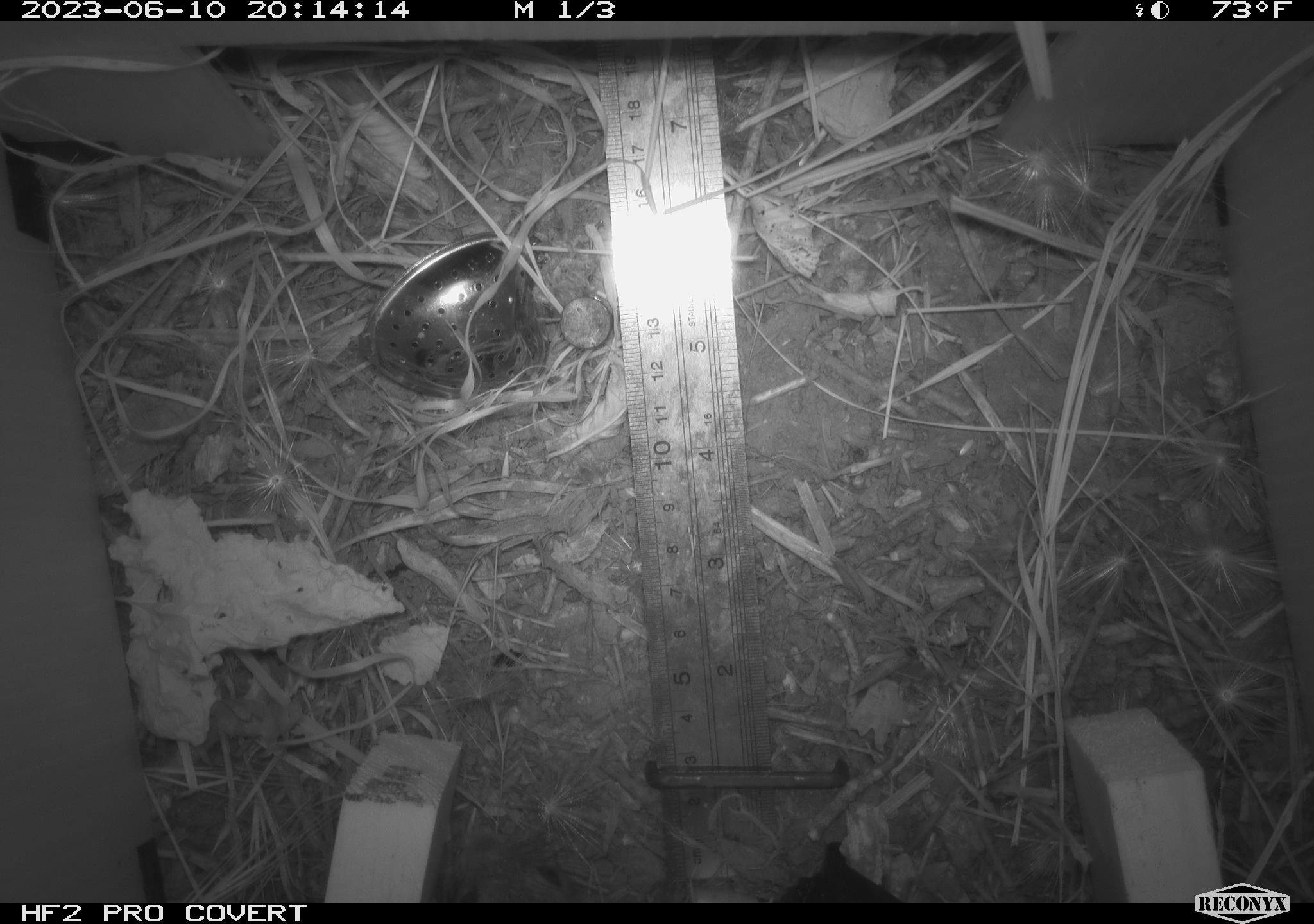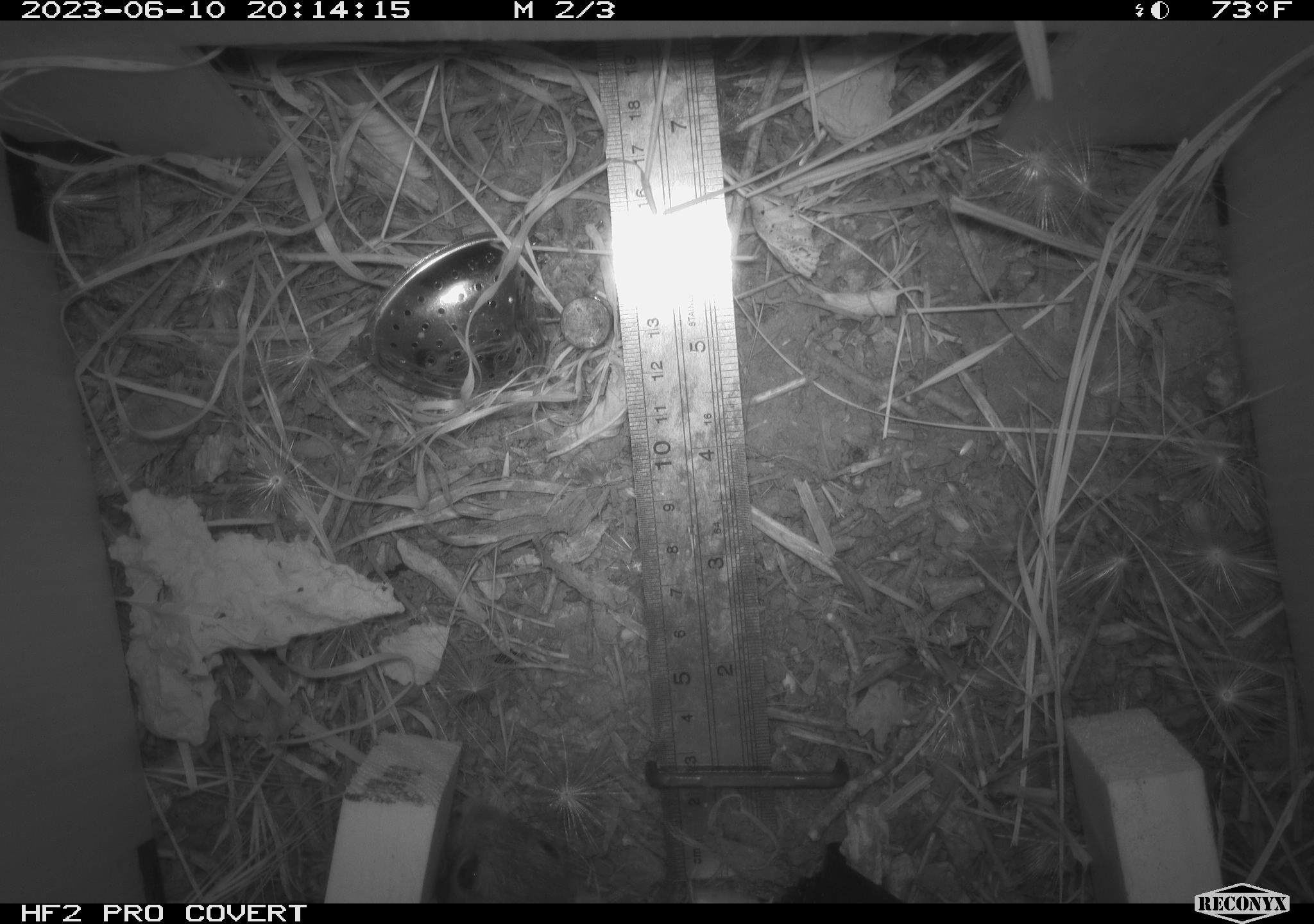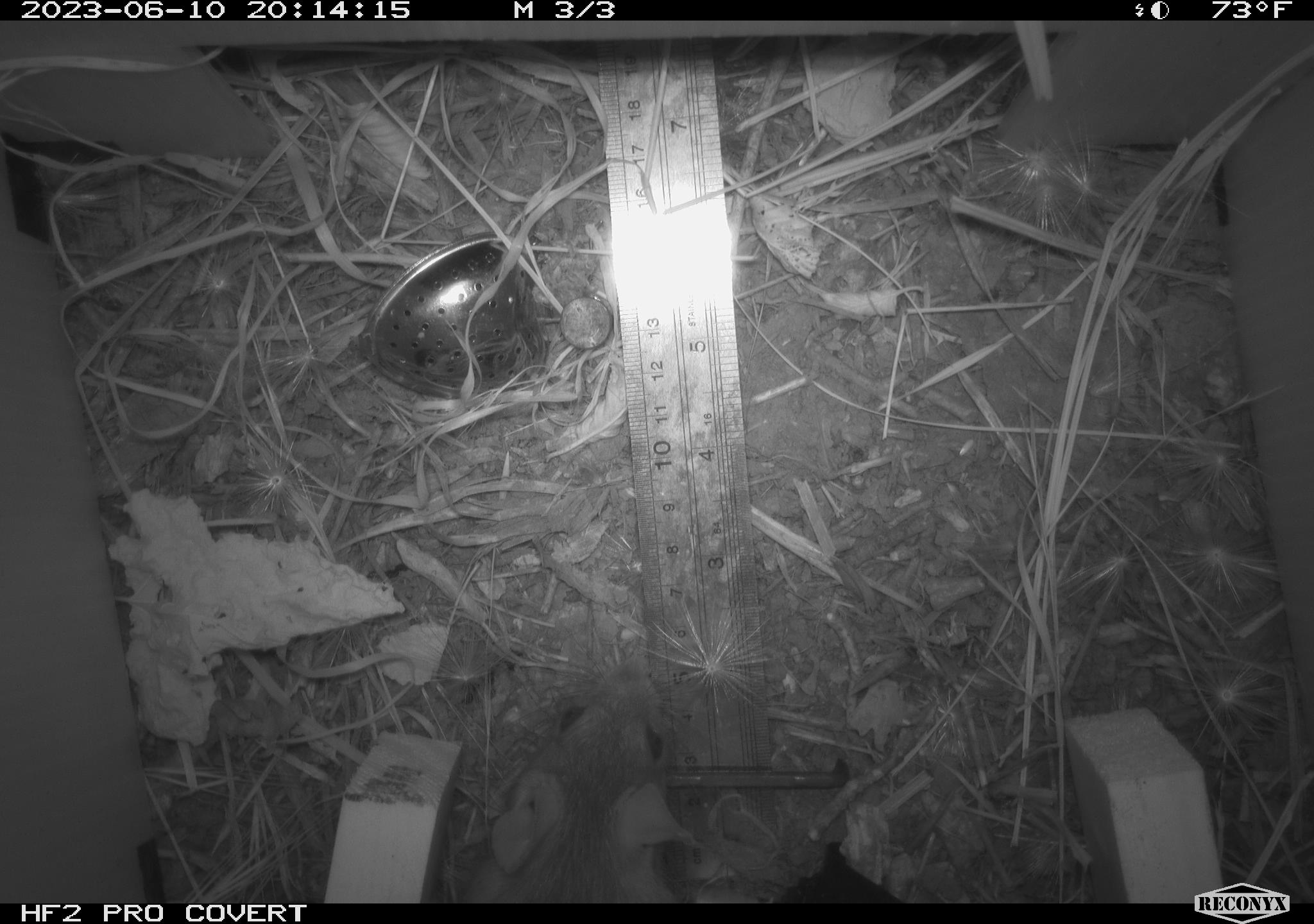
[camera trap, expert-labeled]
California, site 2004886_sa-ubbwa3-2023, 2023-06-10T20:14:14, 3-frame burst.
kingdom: Animalia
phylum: Chordata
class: Mammalia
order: Rodentia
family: Muridae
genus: Rattus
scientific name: Rattus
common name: rat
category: rattus species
Rattus species (rat) (Rattus).